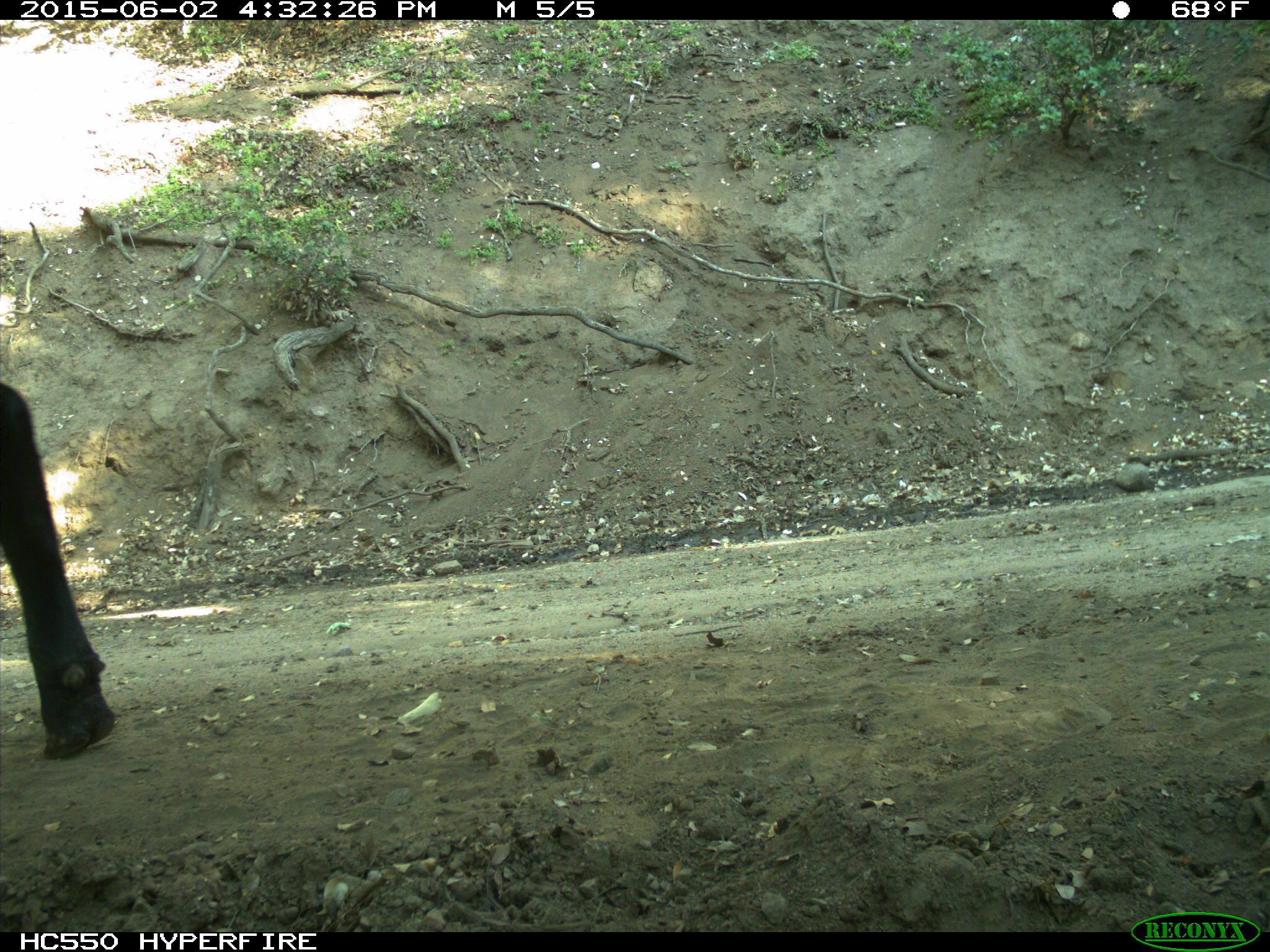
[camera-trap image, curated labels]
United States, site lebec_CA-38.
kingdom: Animalia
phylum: Chordata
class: Mammalia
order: Artiodactyla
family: Bovidae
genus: Bos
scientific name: Bos taurus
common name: domestic cow